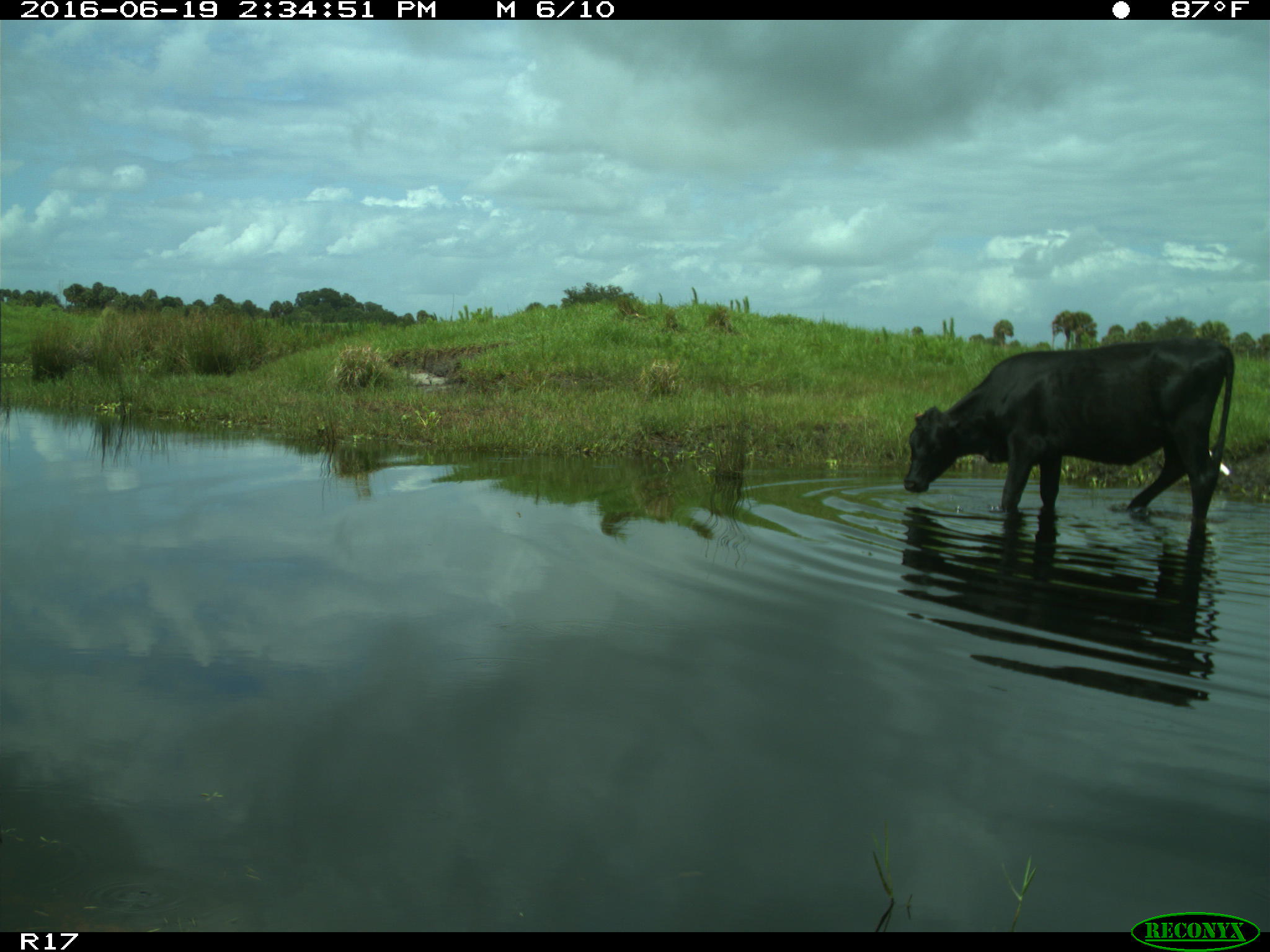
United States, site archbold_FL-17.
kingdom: Animalia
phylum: Chordata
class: Mammalia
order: Artiodactyla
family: Bovidae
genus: Bos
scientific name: Bos taurus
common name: domestic cow